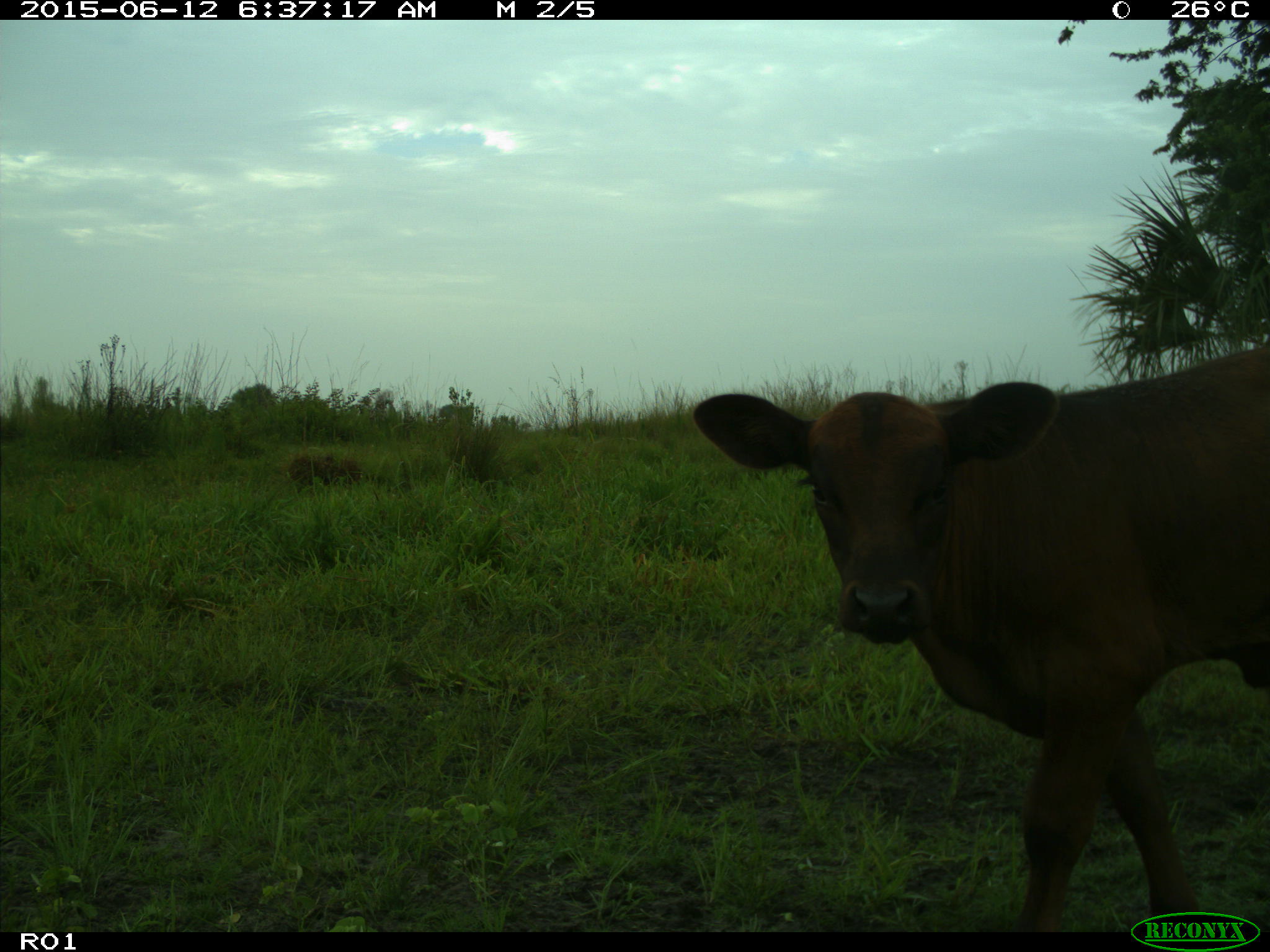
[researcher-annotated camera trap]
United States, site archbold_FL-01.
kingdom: Animalia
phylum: Chordata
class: Mammalia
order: Artiodactyla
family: Bovidae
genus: Bos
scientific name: Bos taurus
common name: domestic cow